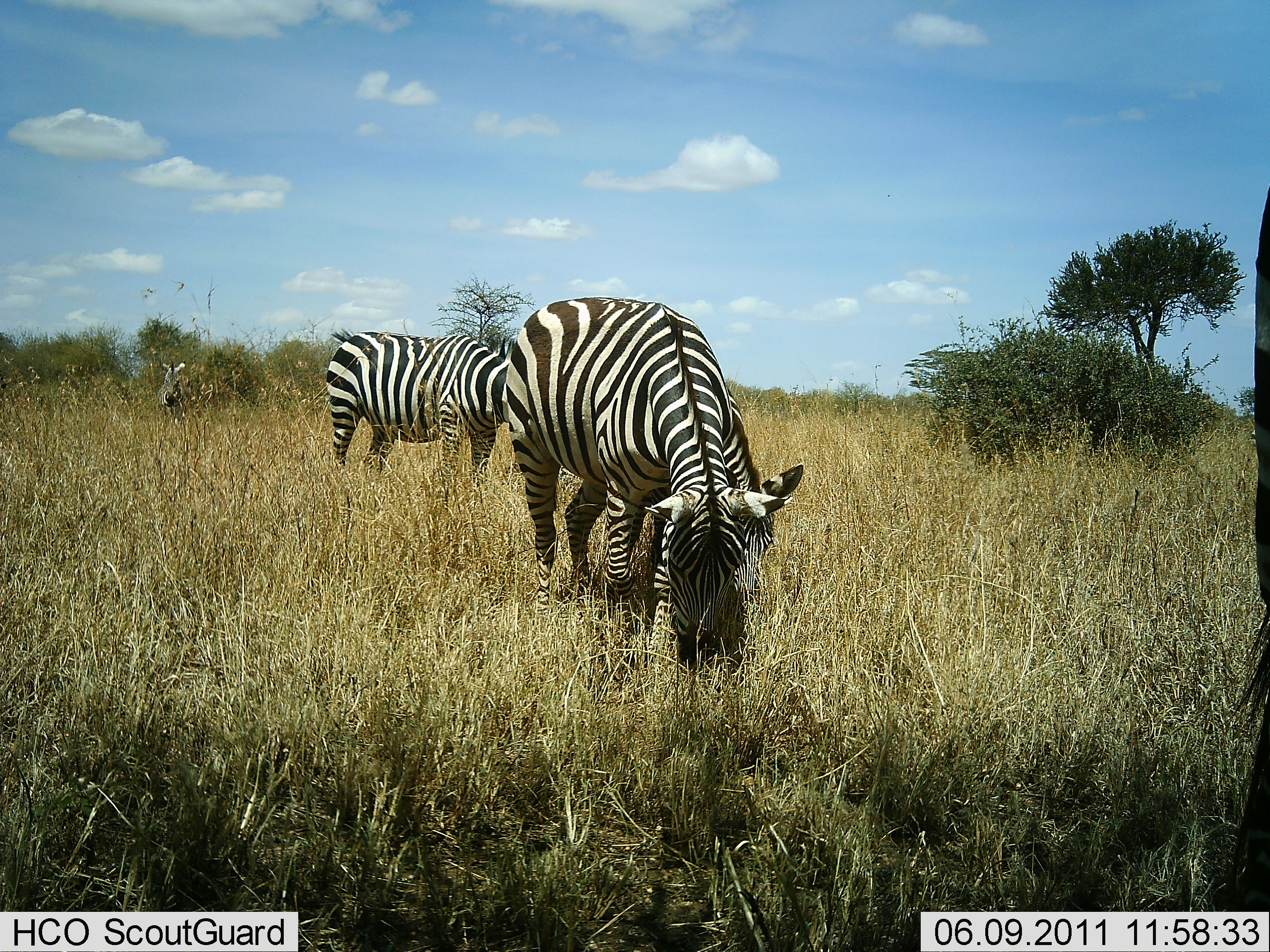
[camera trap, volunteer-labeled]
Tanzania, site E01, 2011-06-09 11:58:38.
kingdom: Animalia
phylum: Chordata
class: Mammalia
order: Perissodactyla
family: Equidae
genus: Equus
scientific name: Equus quagga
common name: plains zebra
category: zebra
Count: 3.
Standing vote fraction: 64%.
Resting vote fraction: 0%.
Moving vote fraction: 0%.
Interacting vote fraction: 0%.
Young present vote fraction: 18%.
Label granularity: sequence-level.